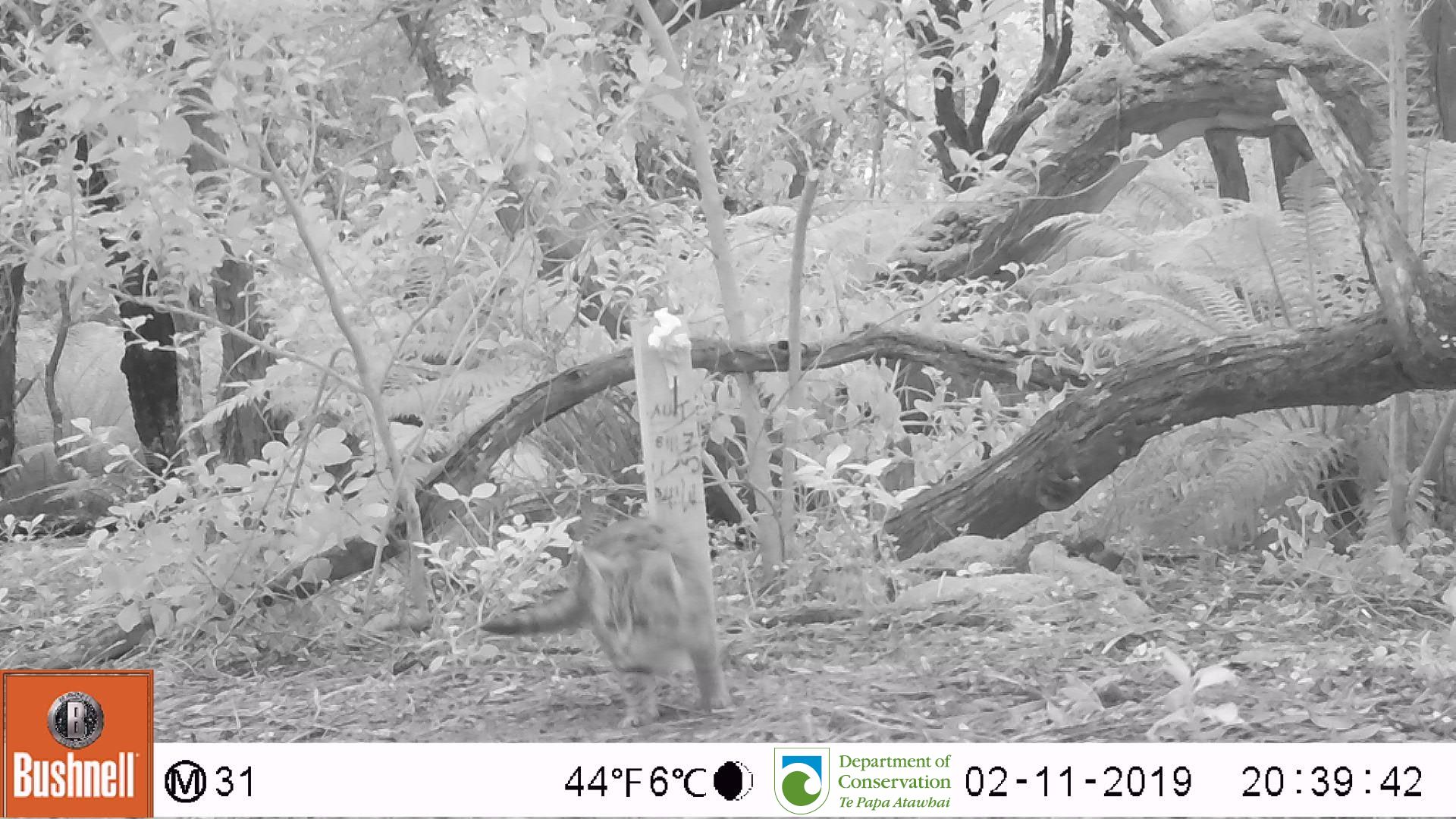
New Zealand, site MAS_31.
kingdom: Animalia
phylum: Chordata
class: Mammalia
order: Carnivora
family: Felidae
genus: Felis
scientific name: Felis catus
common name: domestic cat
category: cat